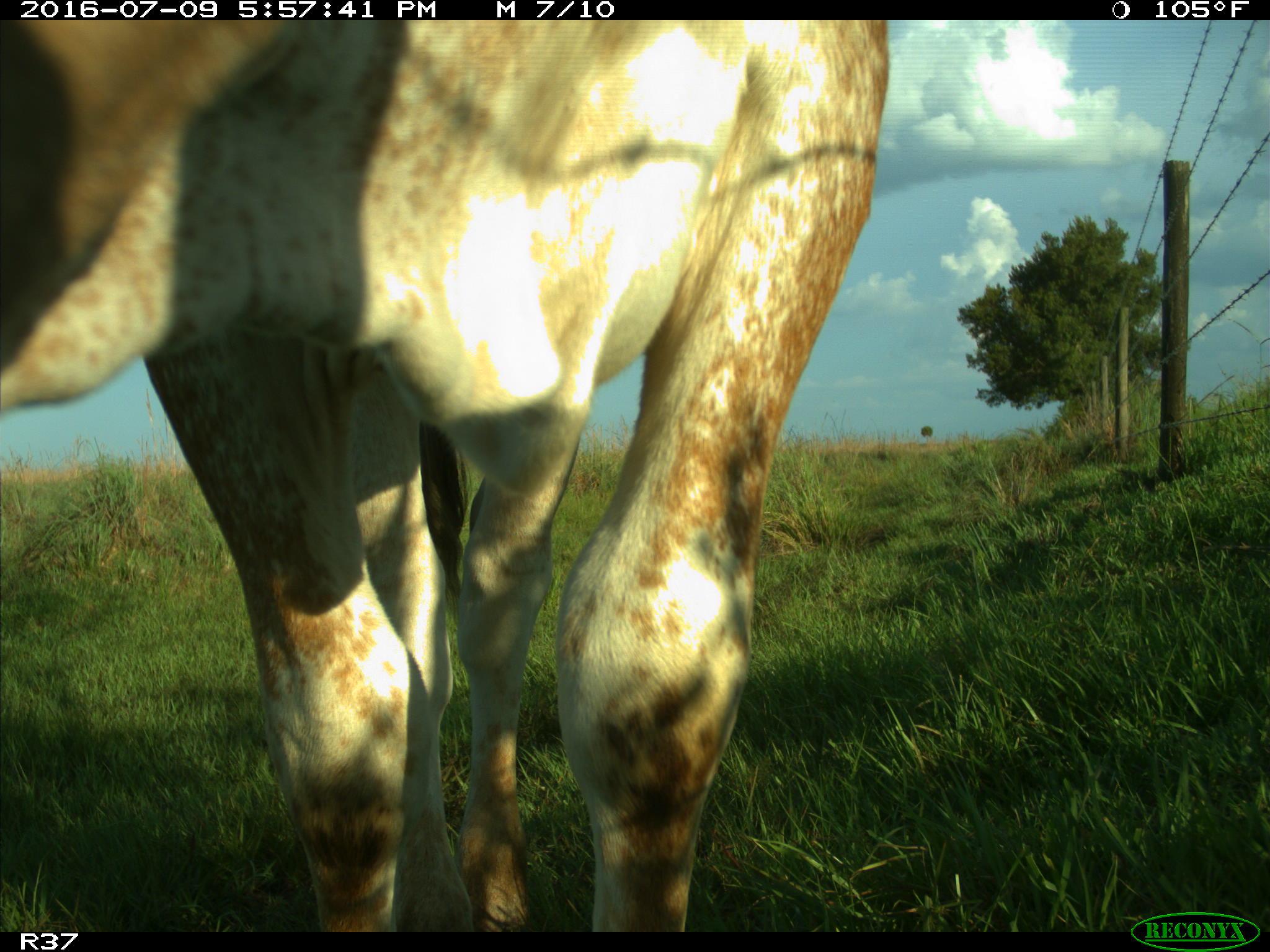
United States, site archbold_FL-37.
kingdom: Animalia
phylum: Chordata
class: Mammalia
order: Artiodactyla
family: Bovidae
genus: Bos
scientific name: Bos taurus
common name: domestic cow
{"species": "Bos taurus (domestic cow)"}